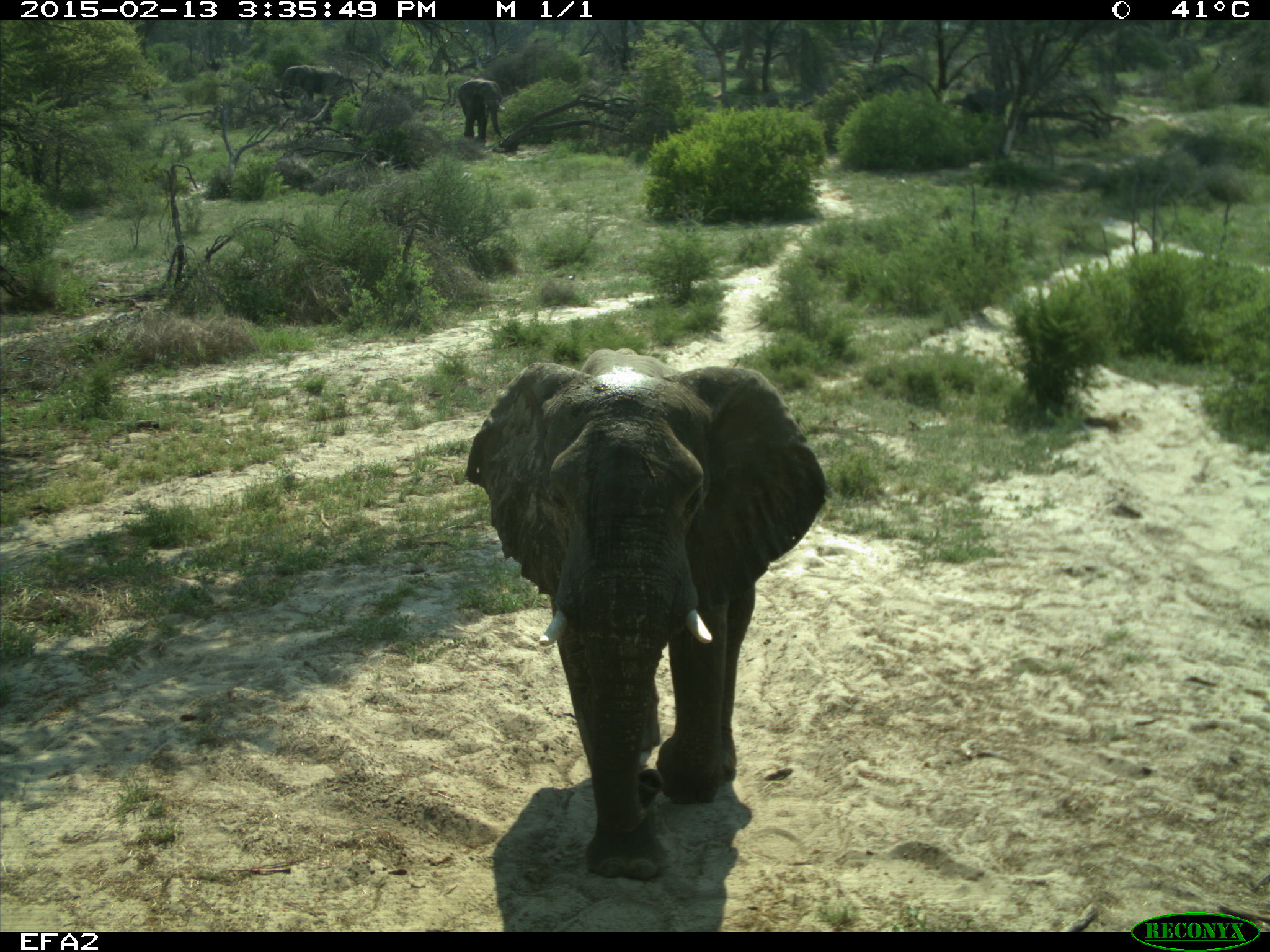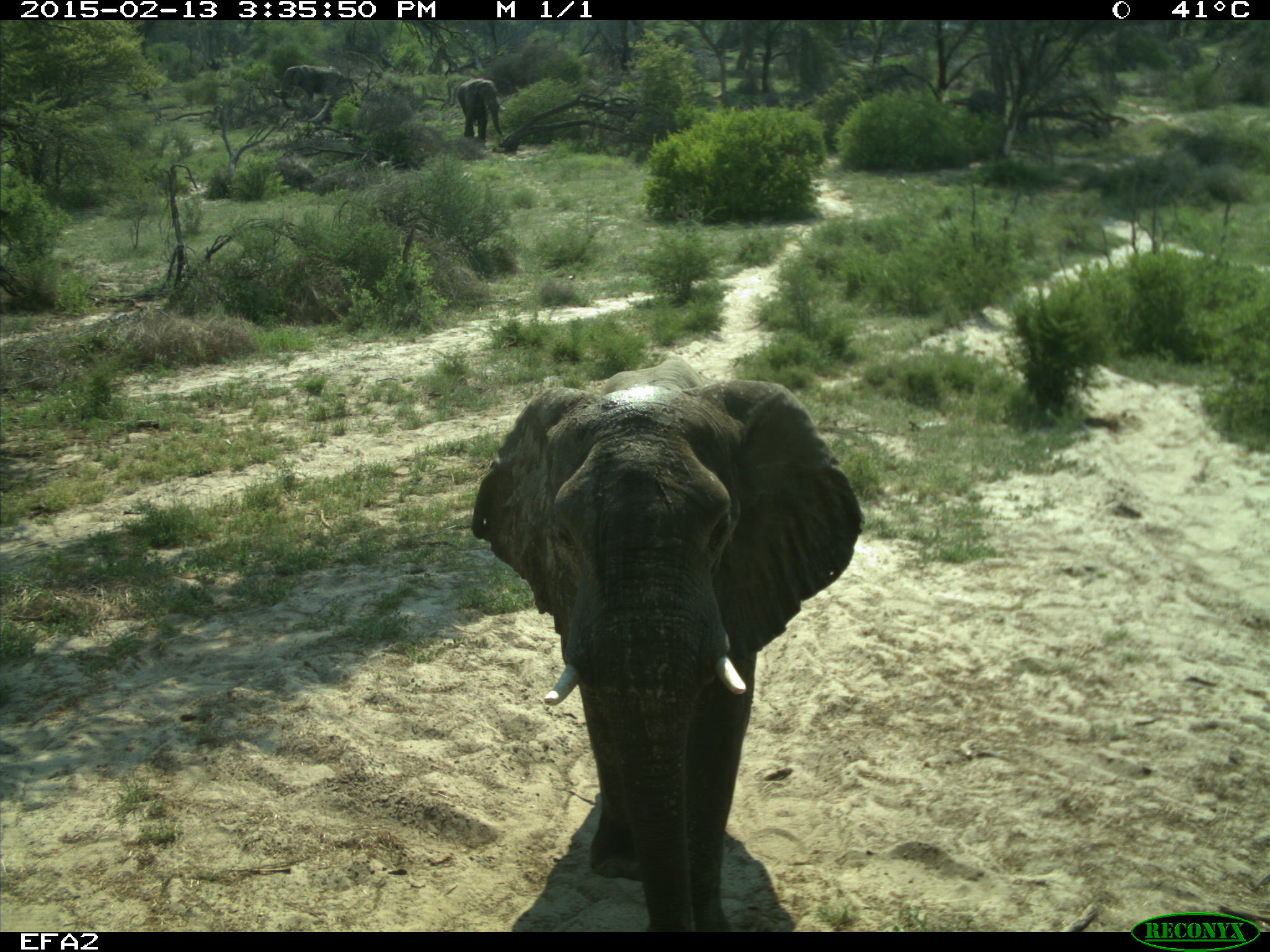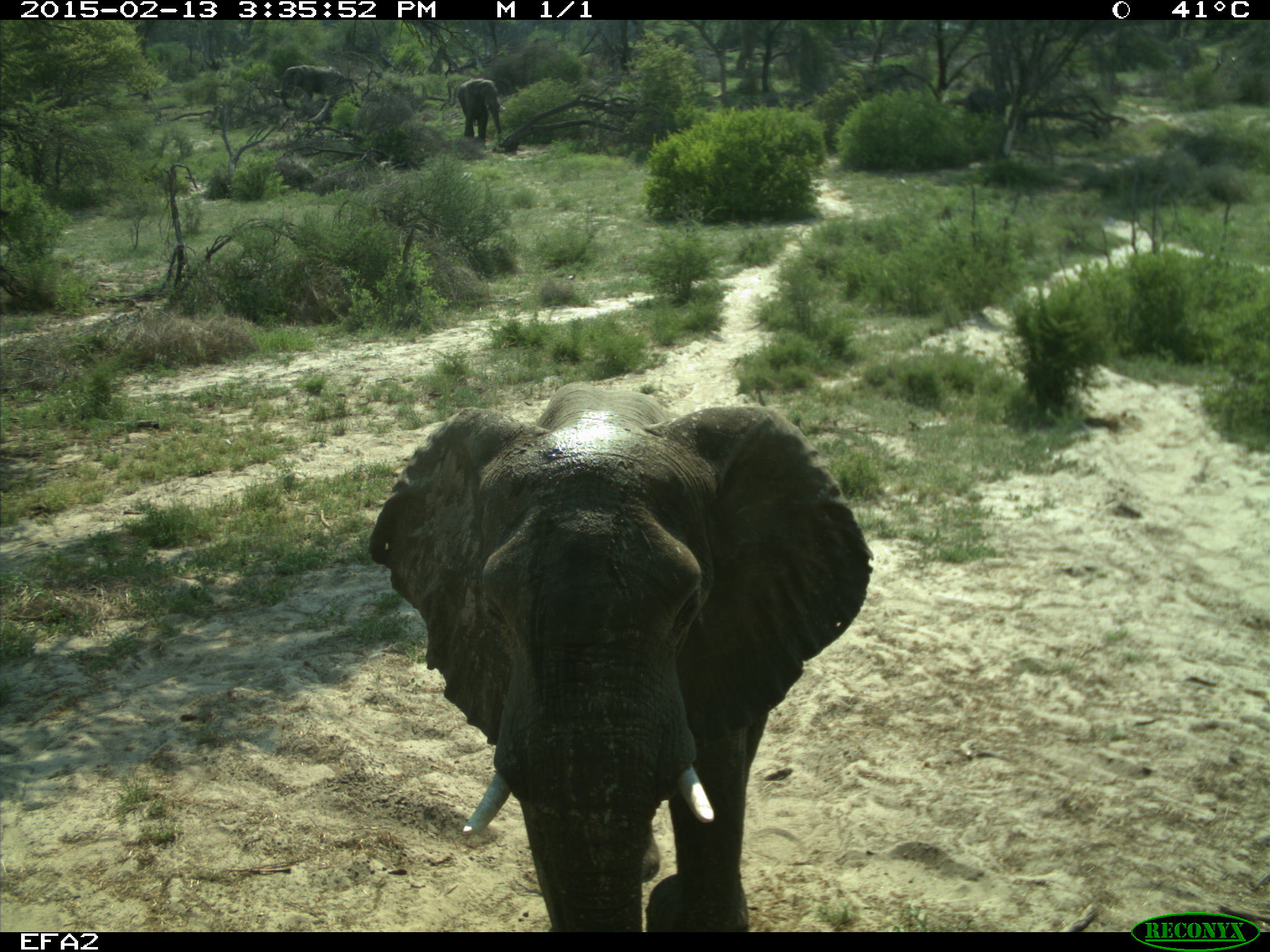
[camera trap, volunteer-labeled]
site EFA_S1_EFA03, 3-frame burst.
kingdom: Animalia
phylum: Chordata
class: Mammalia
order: Proboscidea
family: Elephantidae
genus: Loxodonta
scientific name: Loxodonta africana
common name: african bush elephant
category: elephant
Elephant (african bush elephant) (Loxodonta africana), count 3. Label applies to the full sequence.